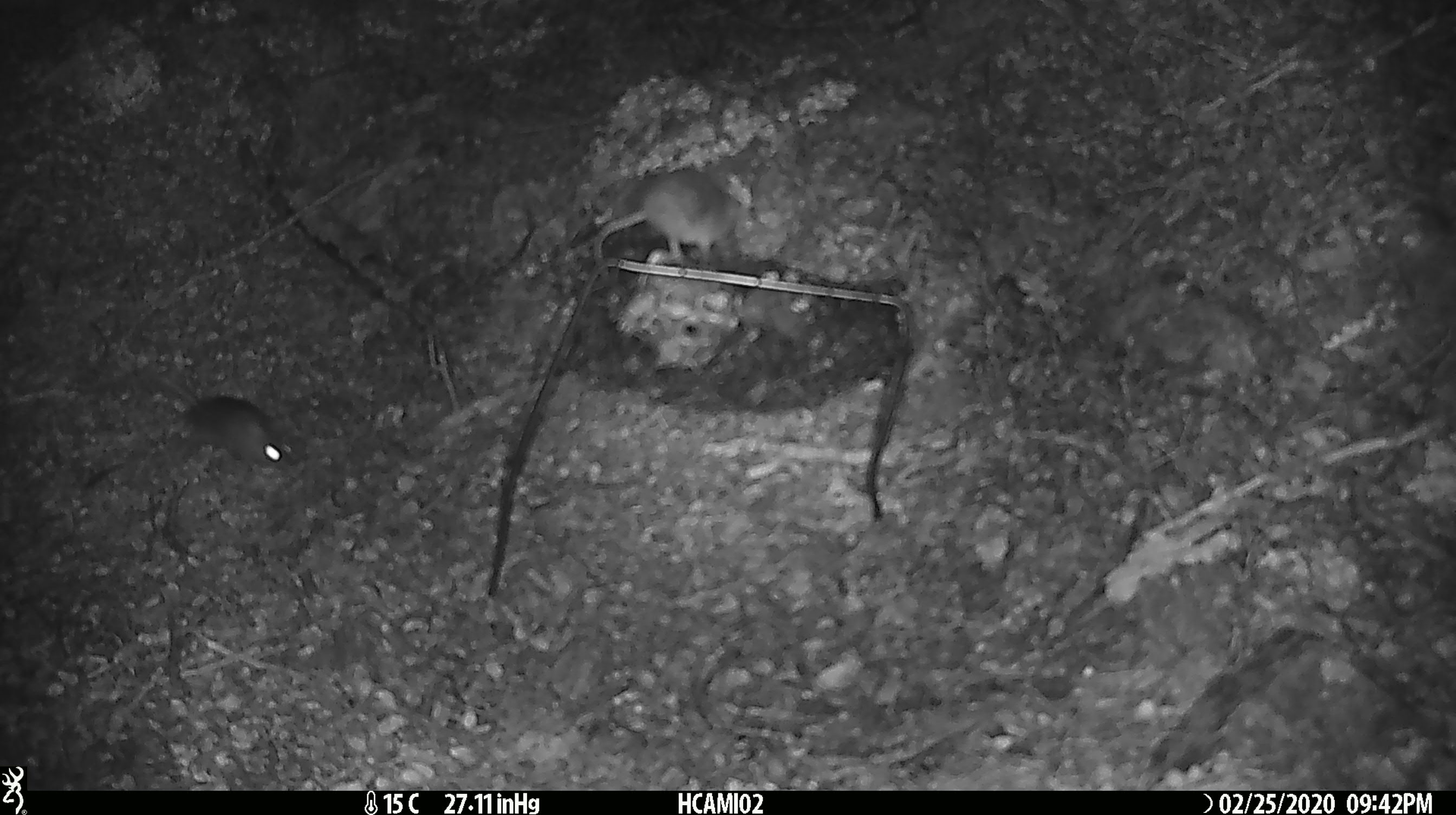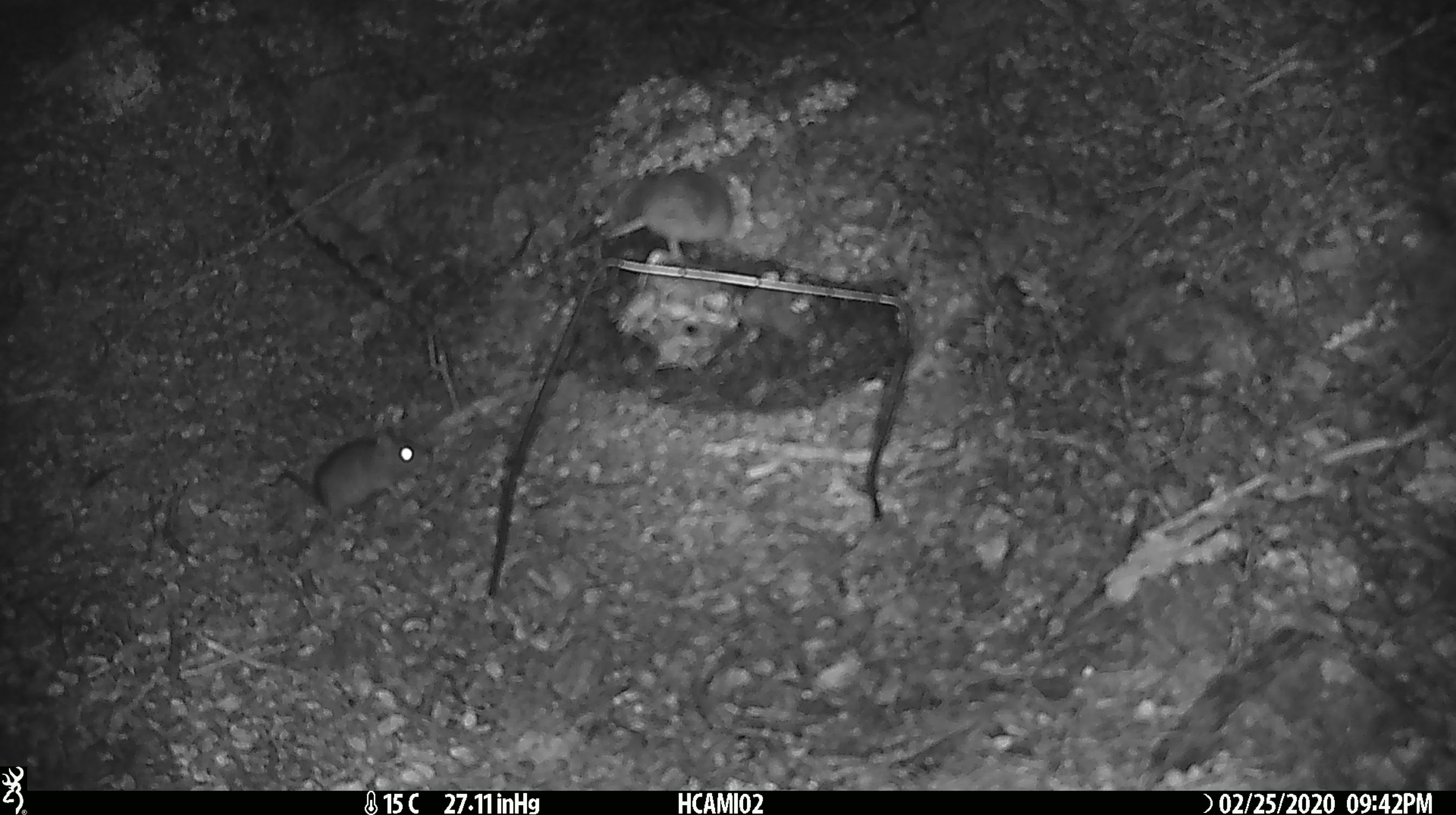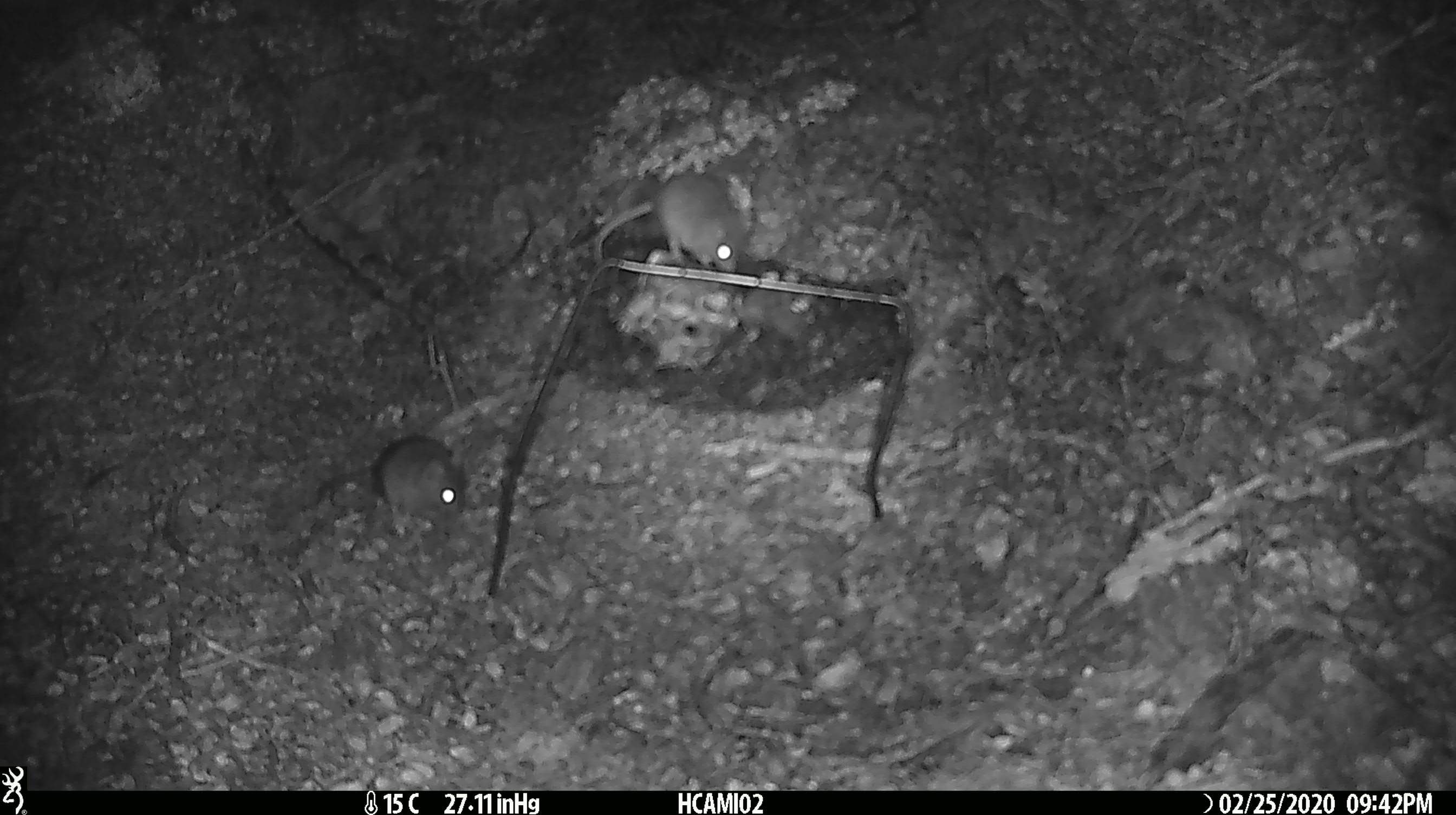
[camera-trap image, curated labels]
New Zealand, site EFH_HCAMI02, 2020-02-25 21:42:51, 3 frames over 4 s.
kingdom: Animalia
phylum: Chordata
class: Mammalia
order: Rodentia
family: Muridae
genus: Mus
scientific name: Mus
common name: mouse